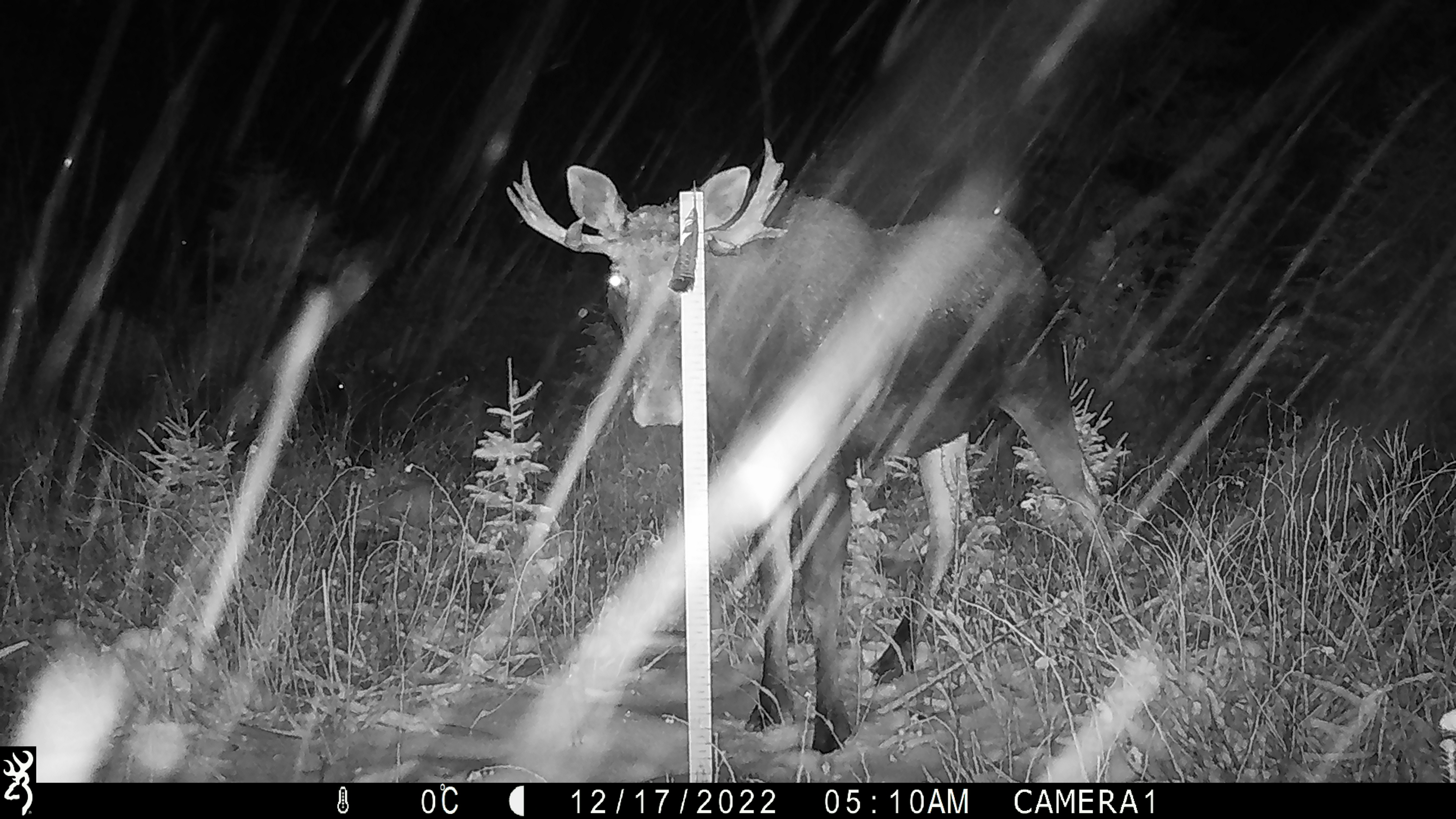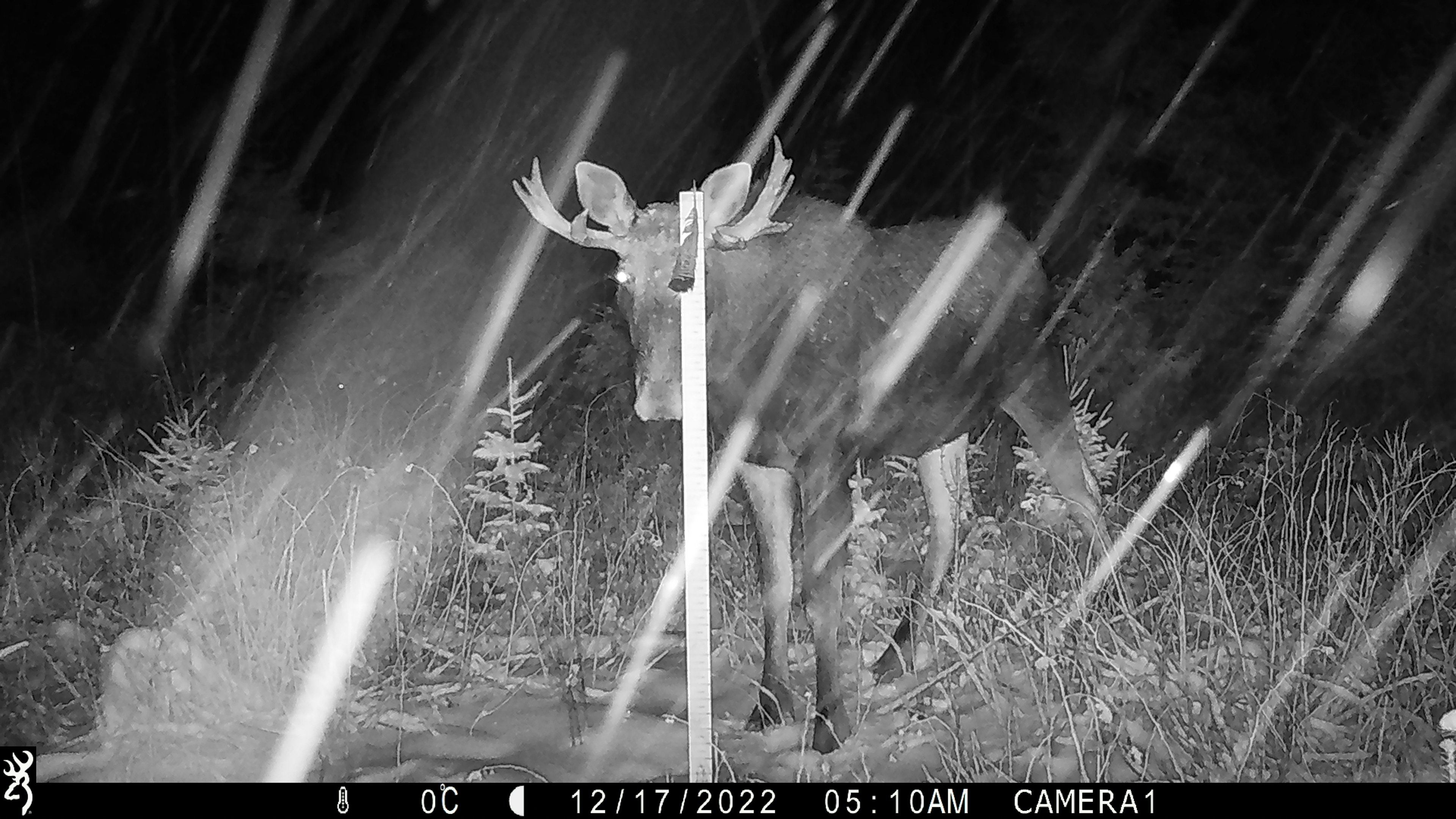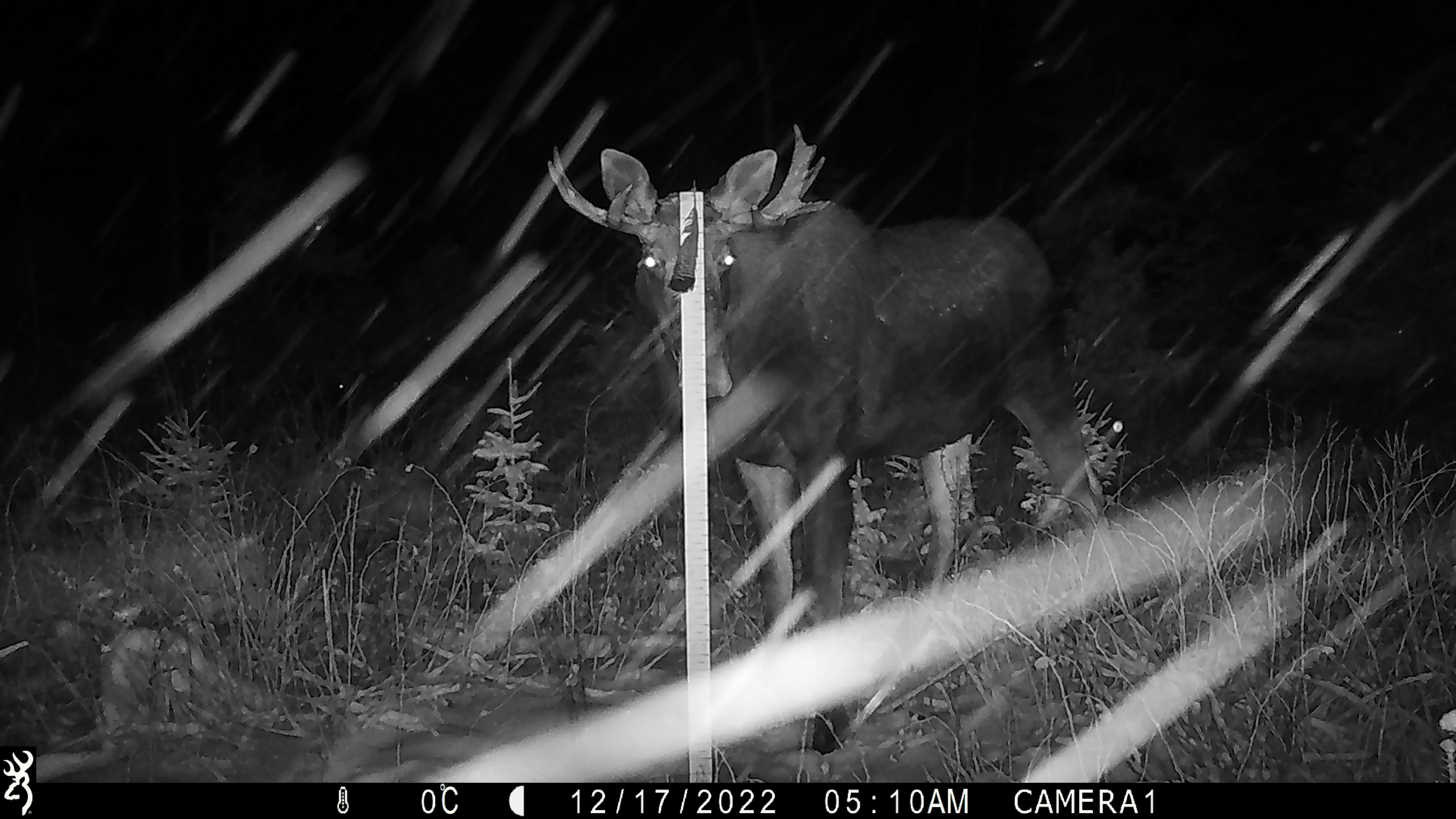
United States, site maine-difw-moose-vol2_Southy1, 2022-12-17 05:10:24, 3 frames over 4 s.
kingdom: Animalia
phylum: Chordata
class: Mammalia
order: Artiodactyla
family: Cervidae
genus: Alces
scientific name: Alces alces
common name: moose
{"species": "moose (Alces alces)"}